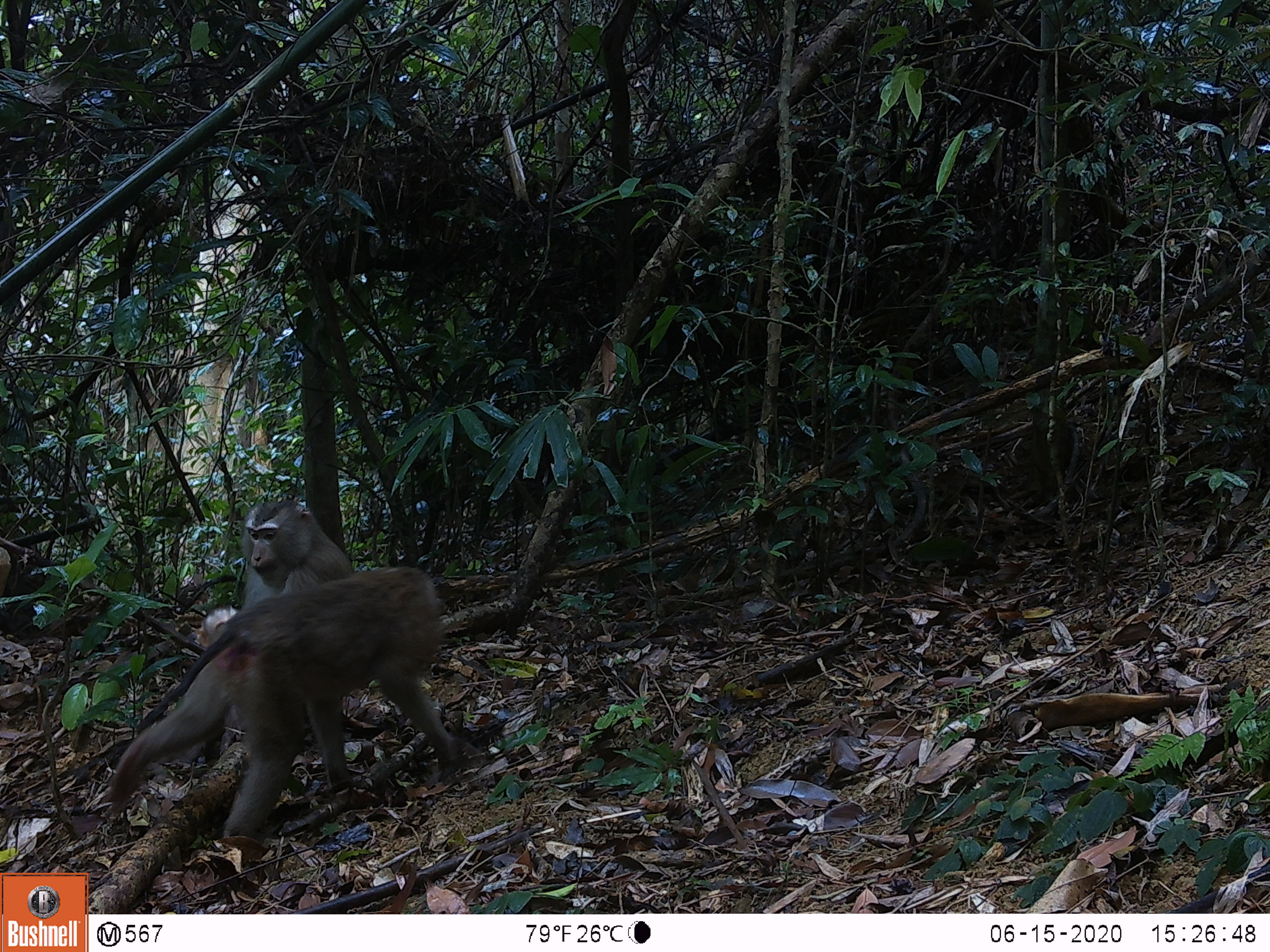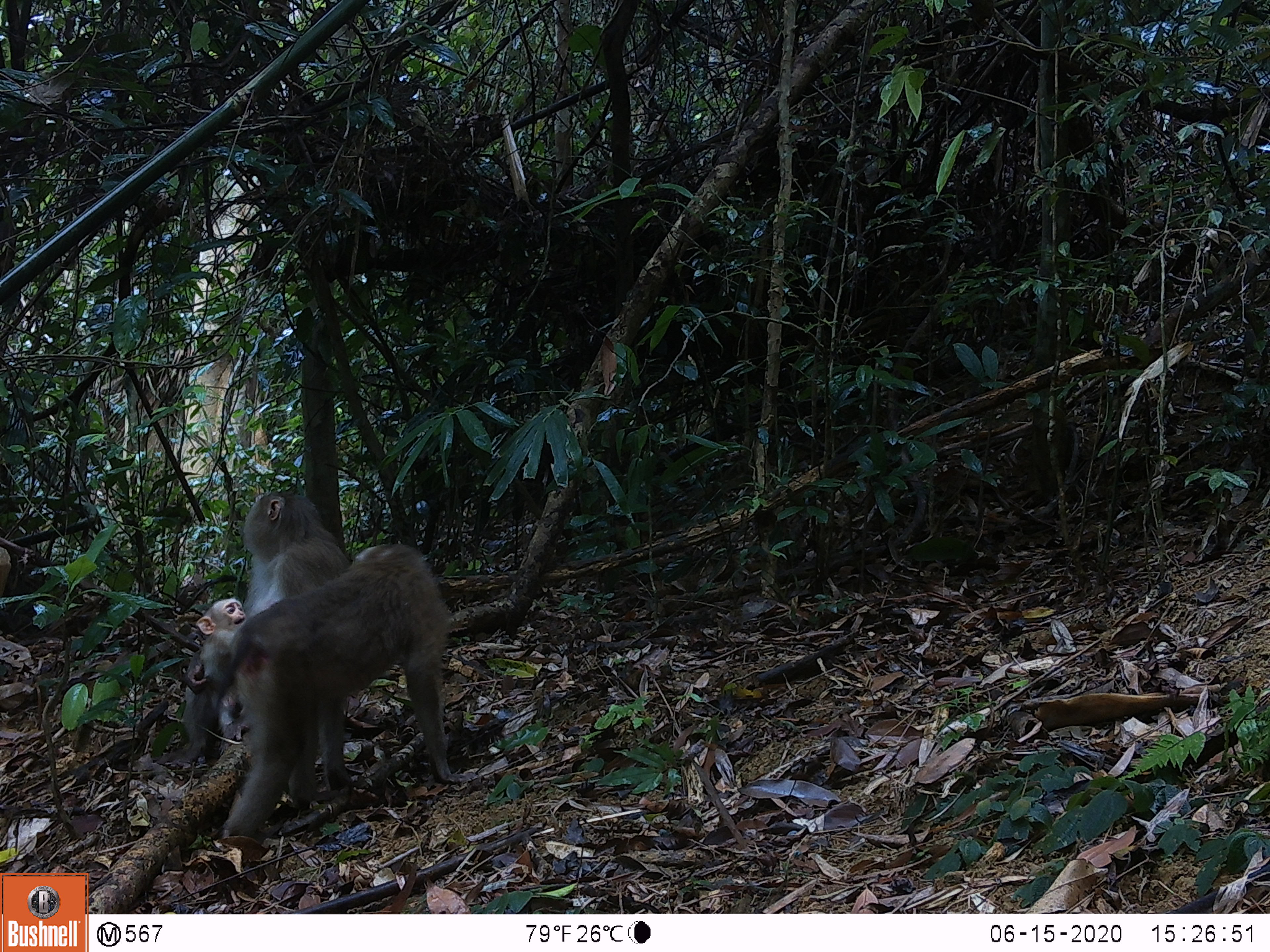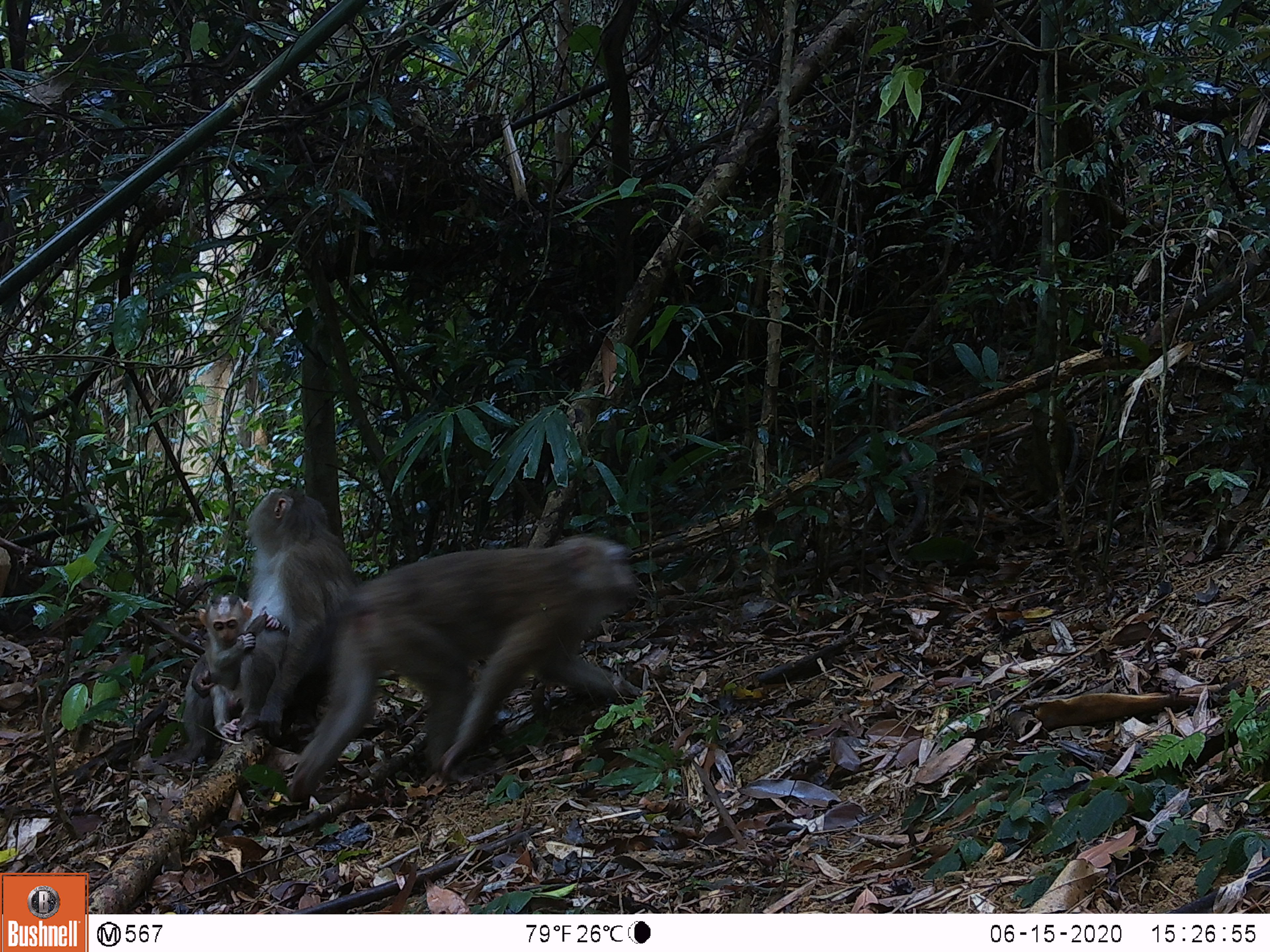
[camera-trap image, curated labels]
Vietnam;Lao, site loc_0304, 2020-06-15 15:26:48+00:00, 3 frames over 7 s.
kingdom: Animalia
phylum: Chordata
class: Mammalia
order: Primates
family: Cercopithecidae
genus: Macaca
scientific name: Macaca nemestrina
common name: pig-tailed macaque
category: pig tailed macaque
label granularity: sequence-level